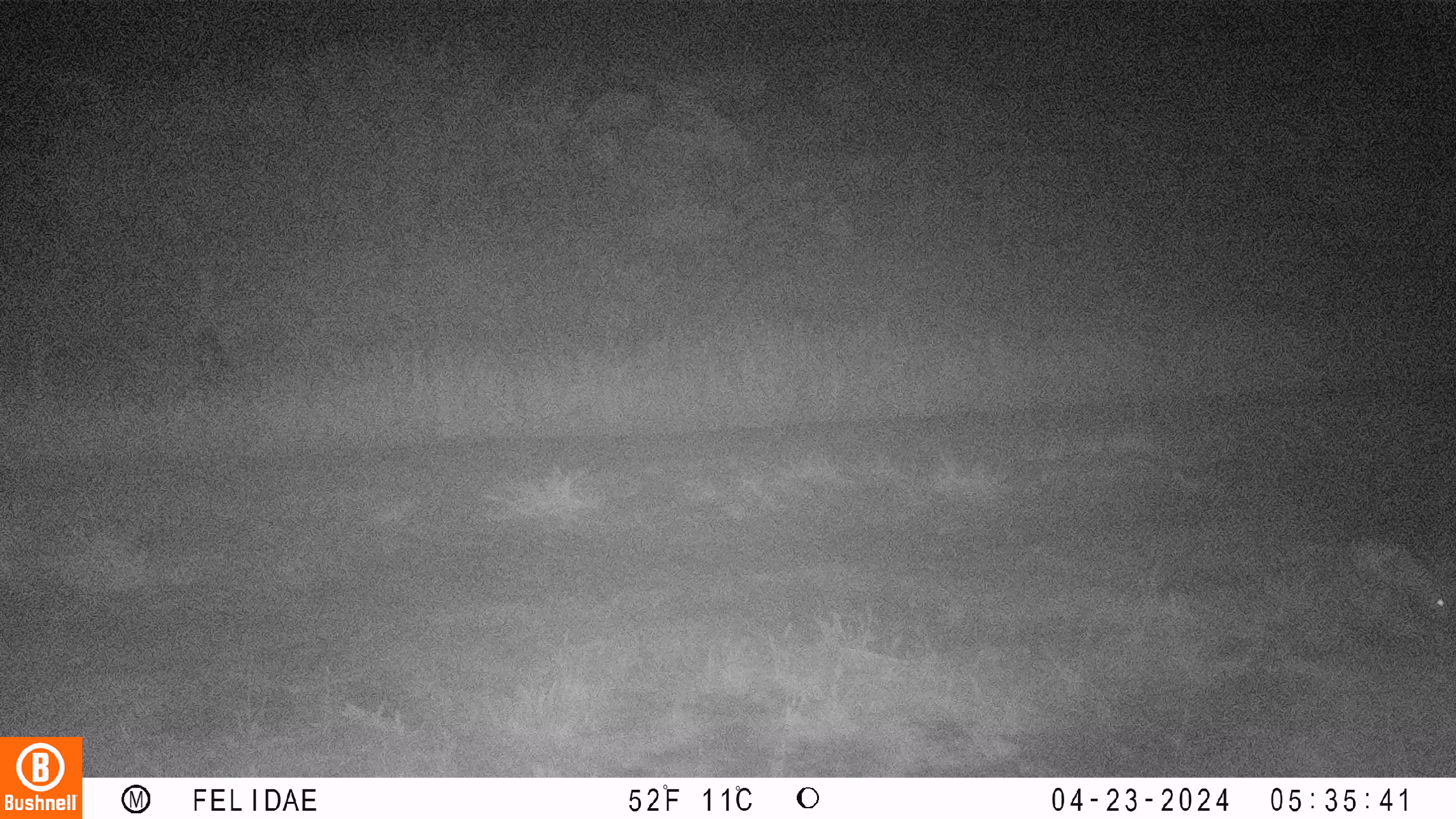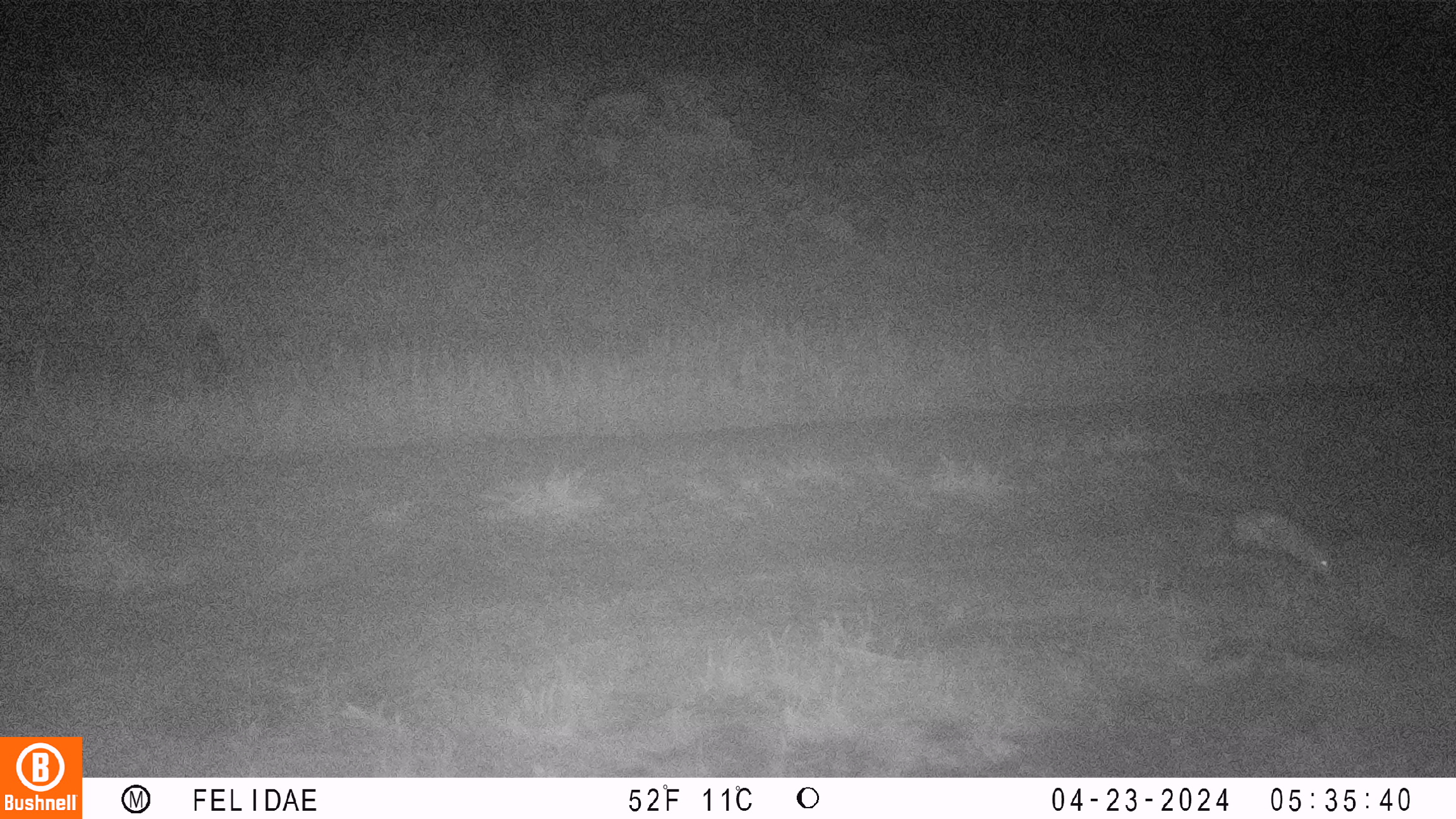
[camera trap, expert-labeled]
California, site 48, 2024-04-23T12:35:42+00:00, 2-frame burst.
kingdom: Animalia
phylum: Chordata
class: Mammalia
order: Didelphimorphia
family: Didelphidae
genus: Didelphis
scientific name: Didelphis virginiana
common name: virginia opossum